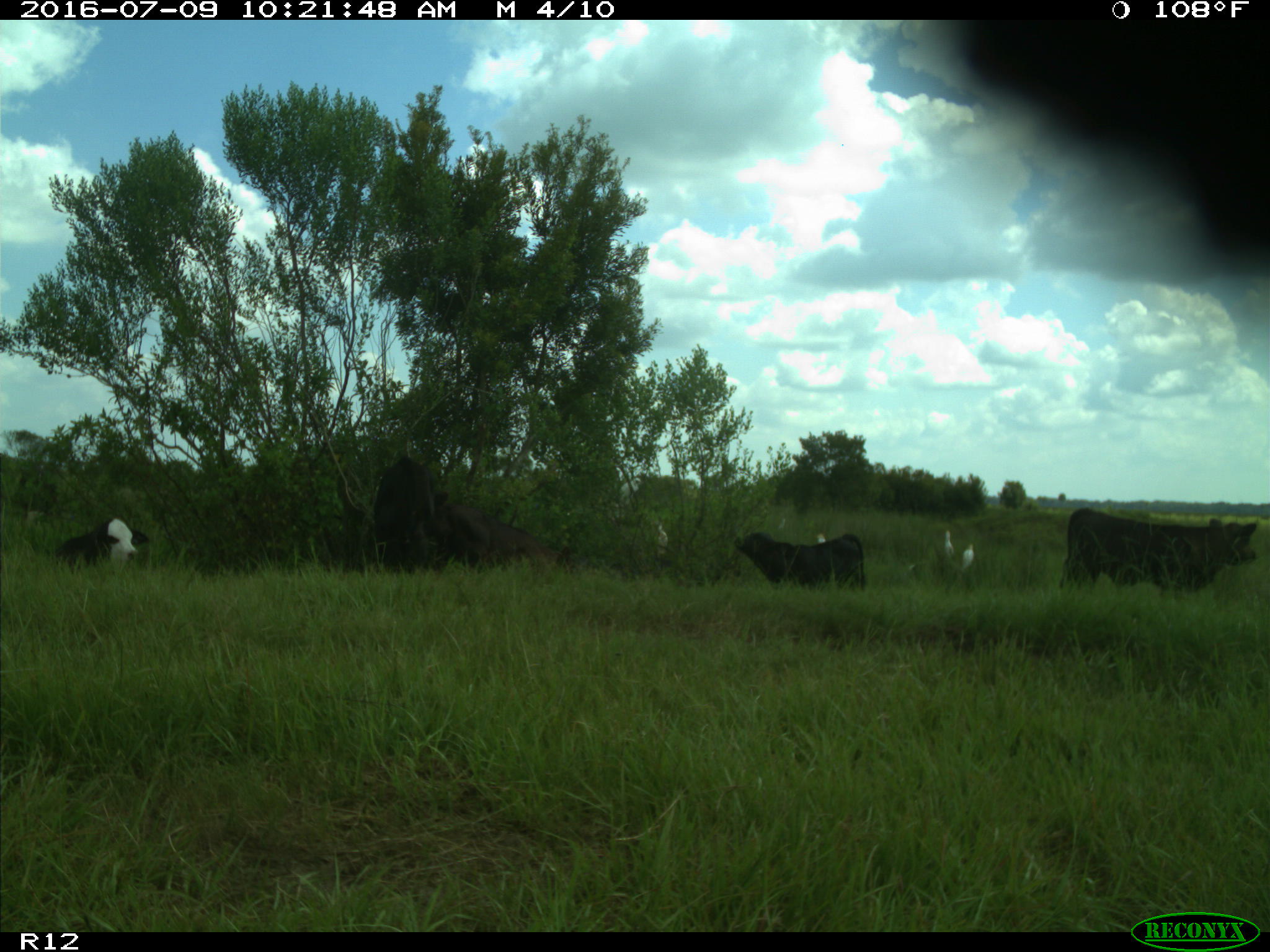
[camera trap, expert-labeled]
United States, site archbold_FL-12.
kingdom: Animalia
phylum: Chordata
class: Mammalia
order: Artiodactyla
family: Bovidae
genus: Bos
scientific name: Bos taurus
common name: domestic cow